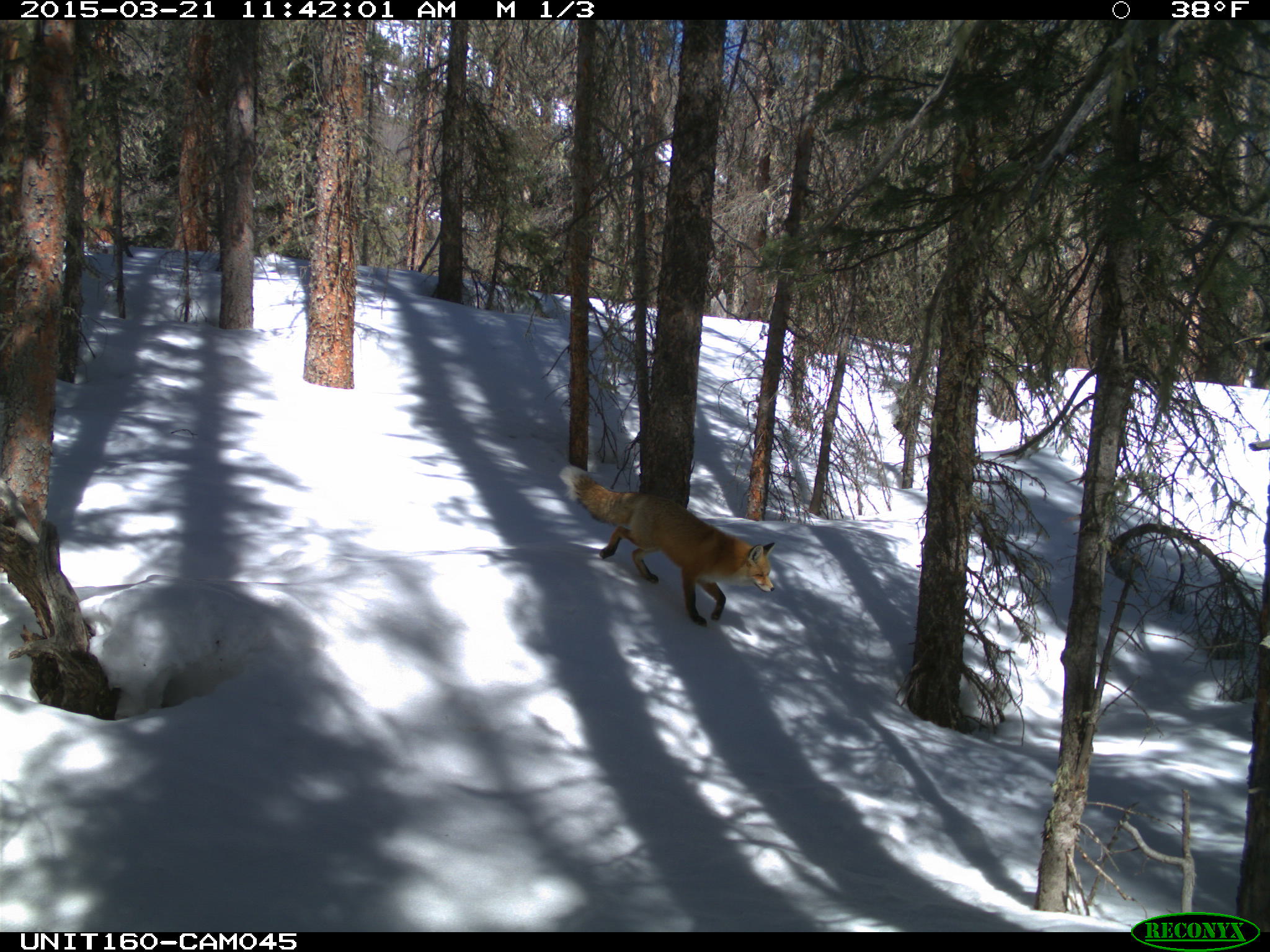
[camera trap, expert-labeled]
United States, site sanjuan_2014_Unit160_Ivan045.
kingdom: Animalia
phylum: Chordata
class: Mammalia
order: Carnivora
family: Canidae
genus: Vulpes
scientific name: Vulpes vulpes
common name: red fox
Vulpes vulpes (red fox).